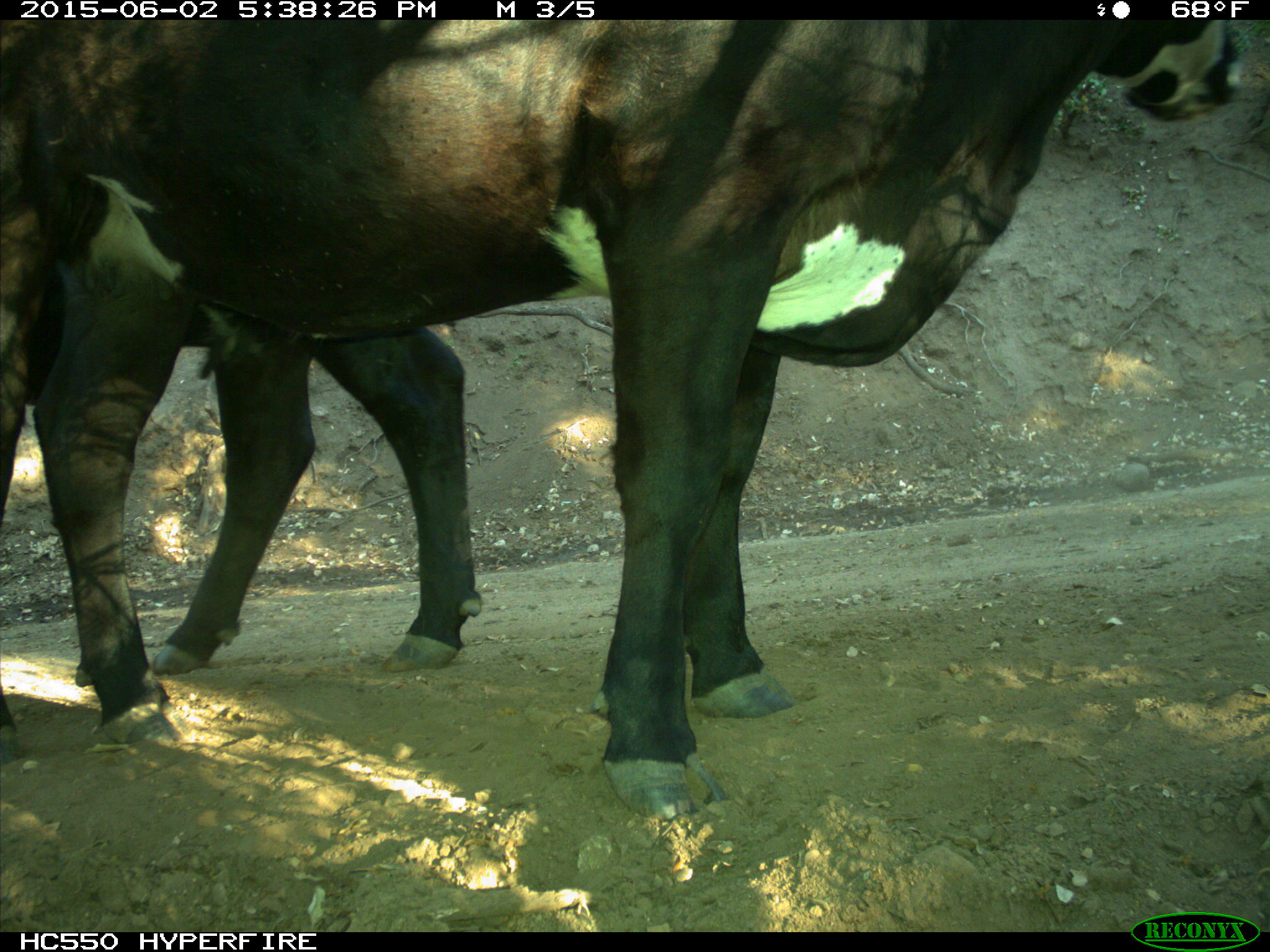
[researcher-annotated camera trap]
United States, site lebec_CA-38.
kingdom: Animalia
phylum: Chordata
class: Mammalia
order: Artiodactyla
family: Bovidae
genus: Bos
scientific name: Bos taurus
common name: domestic cow